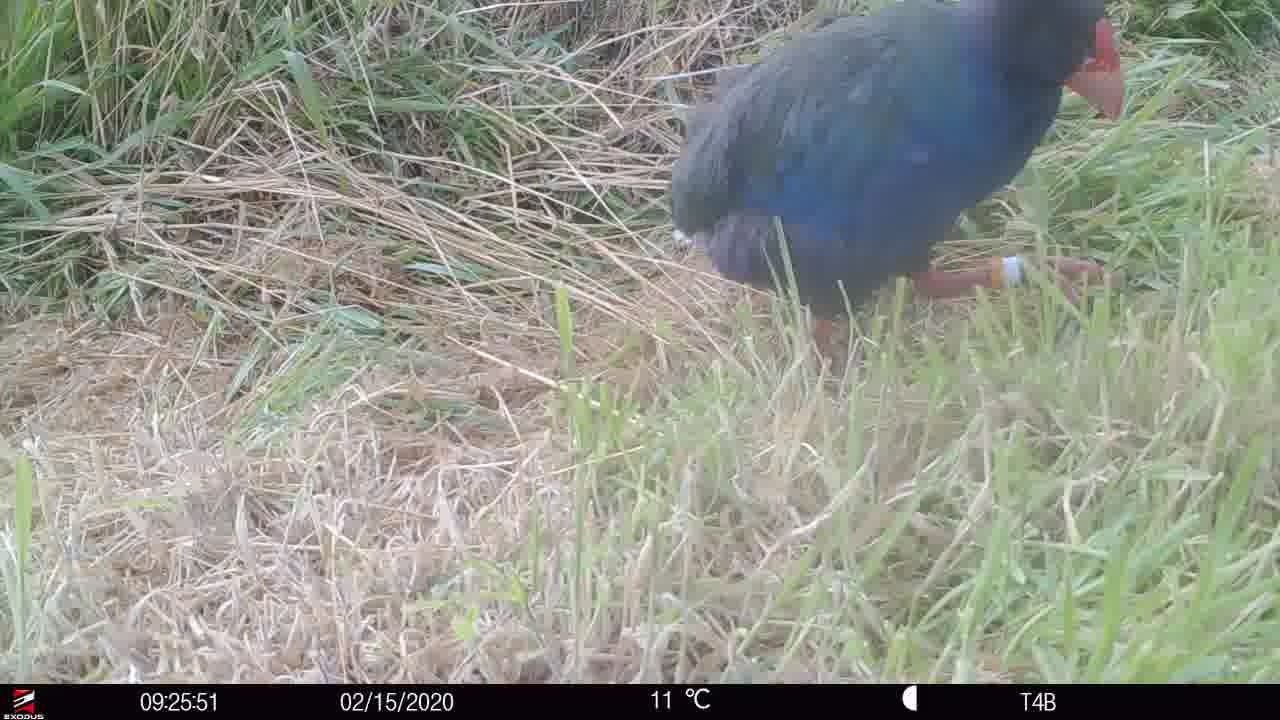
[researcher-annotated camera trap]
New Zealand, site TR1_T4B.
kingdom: Animalia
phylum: Chordata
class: Aves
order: Gruiformes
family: Rallidae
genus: Porphyrio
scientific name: Porphyrio mantelli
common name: takahe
Takahe (Porphyrio mantelli).